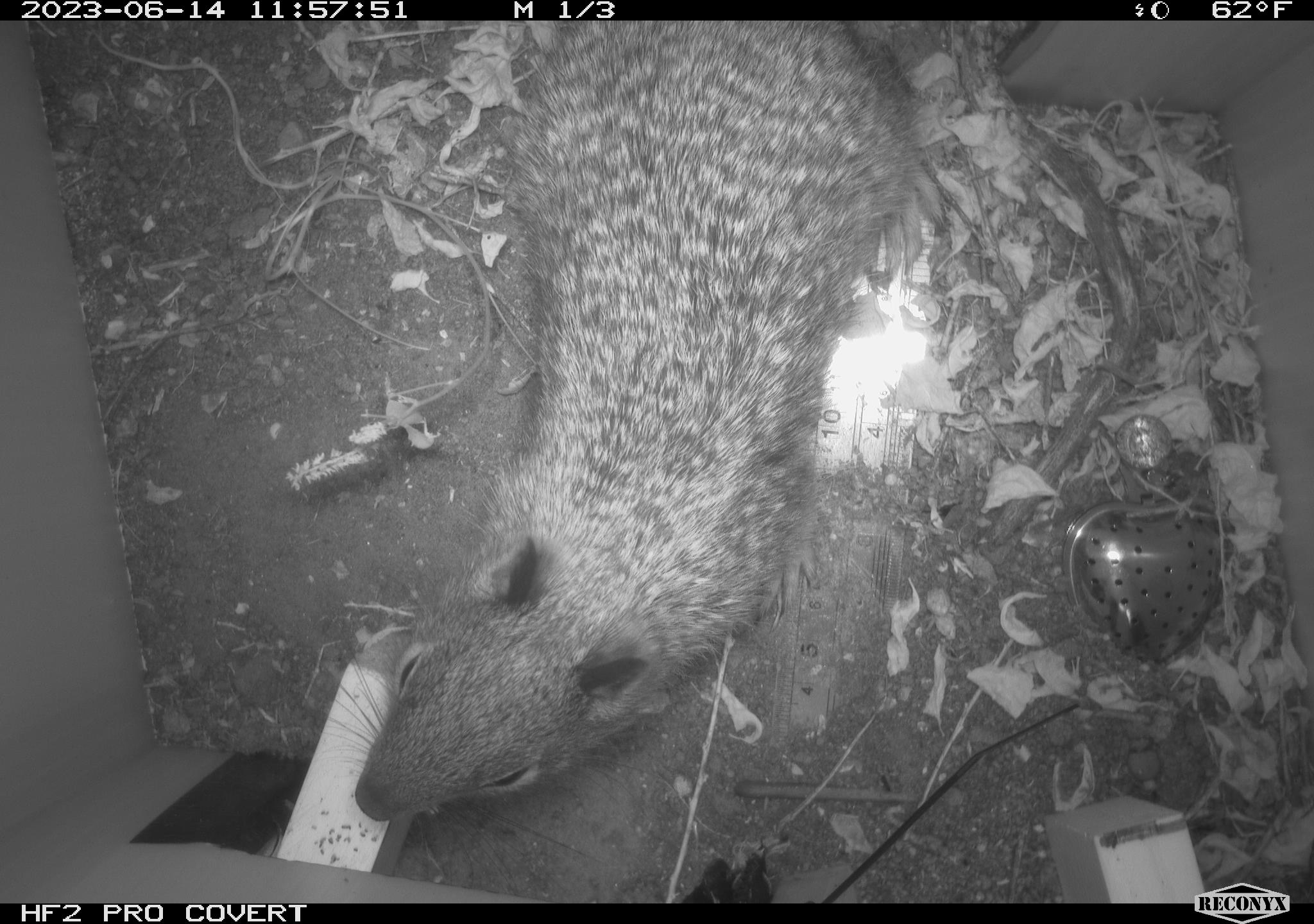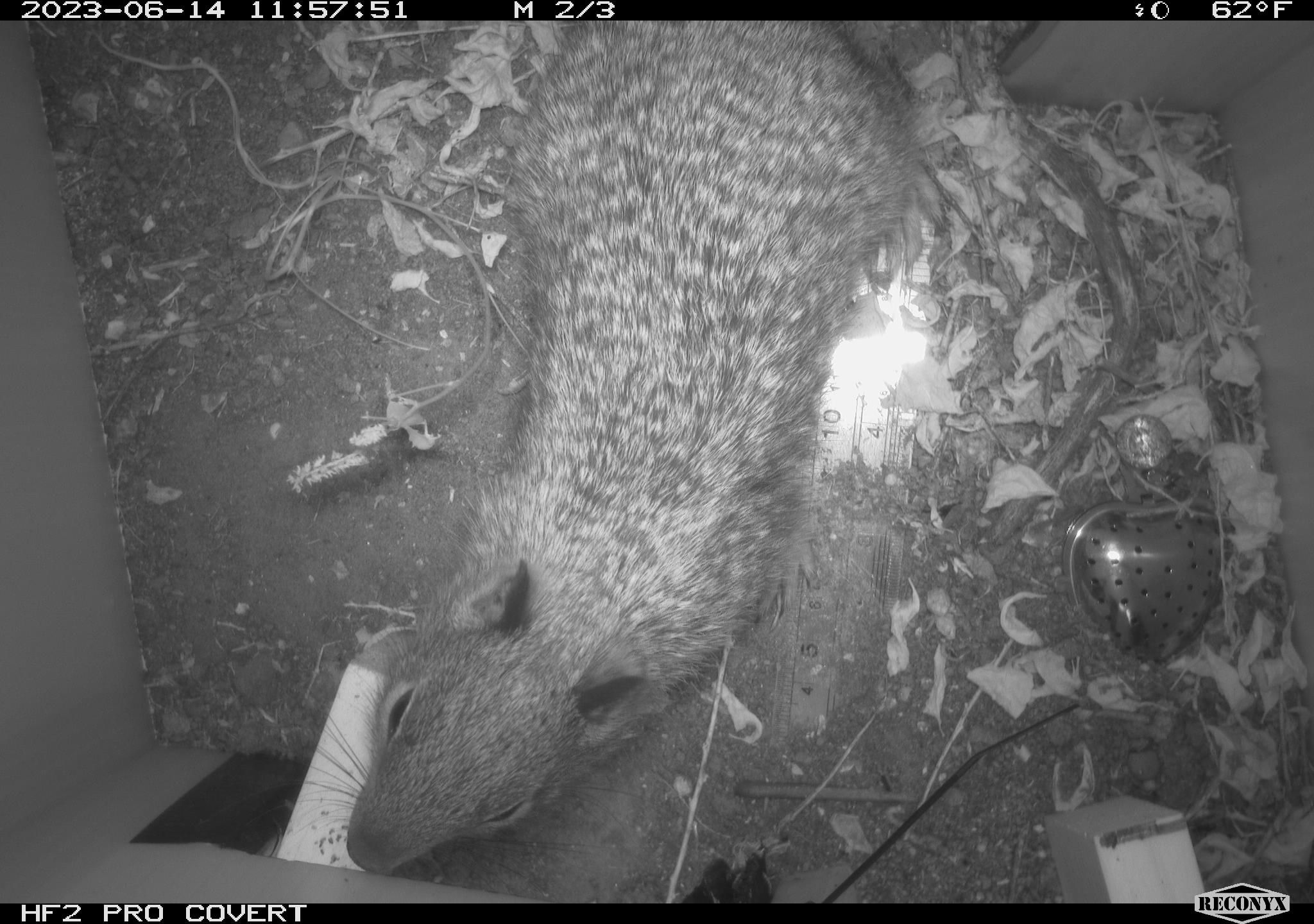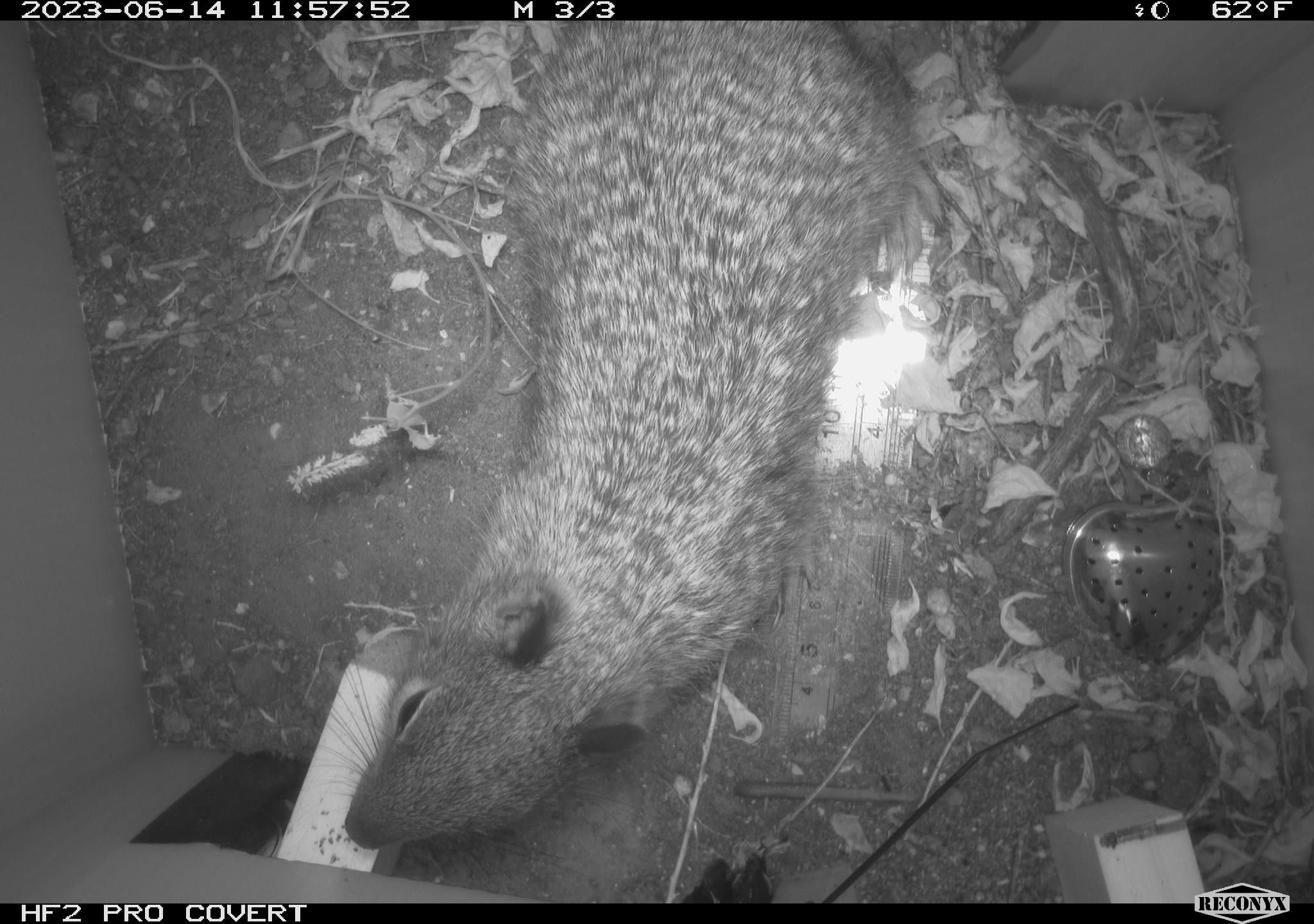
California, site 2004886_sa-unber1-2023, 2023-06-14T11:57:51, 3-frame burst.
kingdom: Animalia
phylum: Chordata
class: Mammalia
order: Rodentia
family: Sciuridae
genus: Otospermophilus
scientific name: Otospermophilus beecheyi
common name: california ground squirrel